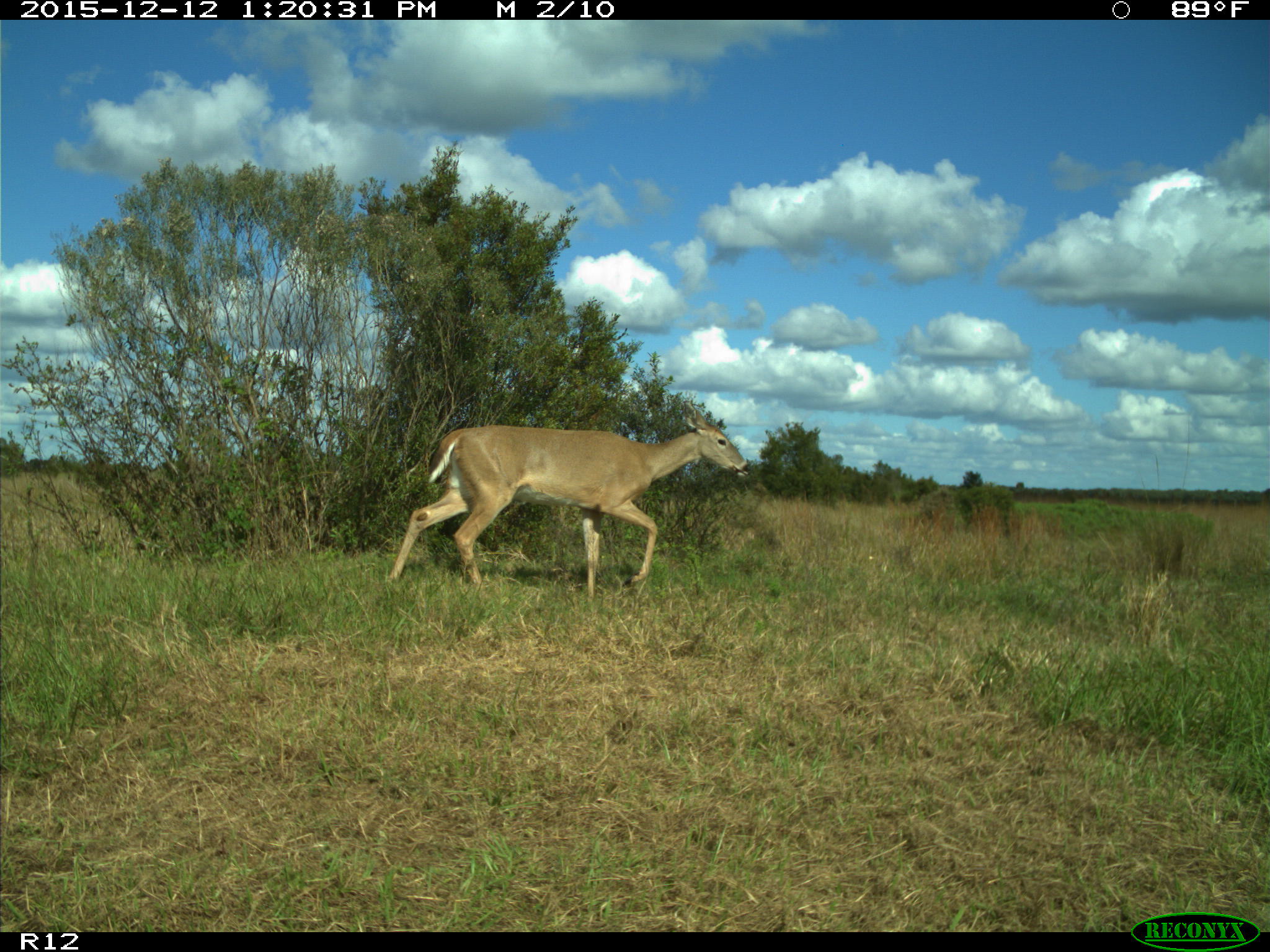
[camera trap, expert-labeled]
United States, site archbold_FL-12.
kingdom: Animalia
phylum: Chordata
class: Mammalia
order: Artiodactyla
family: Cervidae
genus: Odocoileus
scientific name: Odocoileus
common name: deer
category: unidentified deer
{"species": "unidentified deer (deer) (Odocoileus)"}